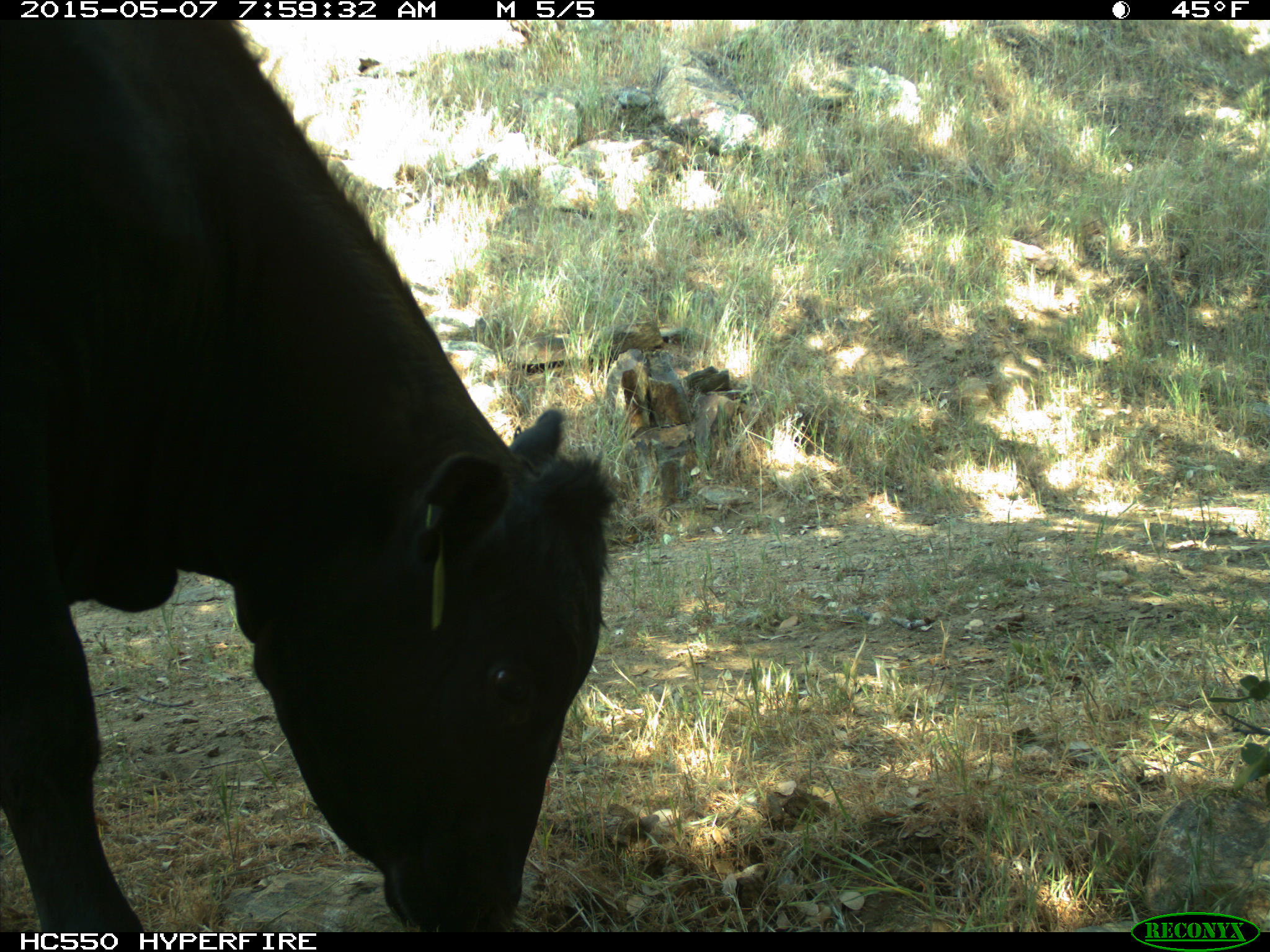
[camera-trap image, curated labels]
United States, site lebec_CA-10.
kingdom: Animalia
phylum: Chordata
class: Mammalia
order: Artiodactyla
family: Bovidae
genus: Bos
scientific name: Bos taurus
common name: domestic cow